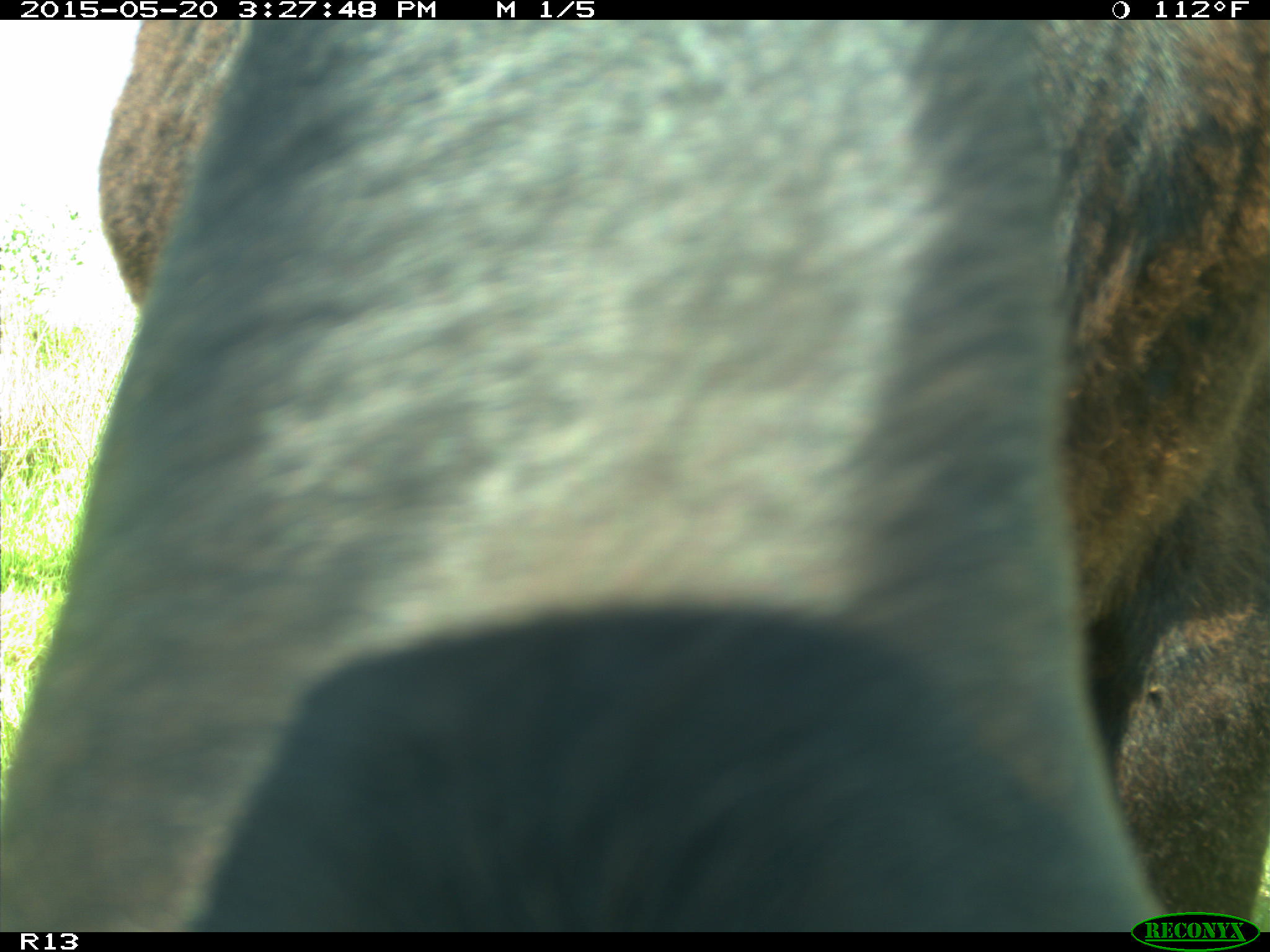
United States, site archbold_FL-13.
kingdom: Animalia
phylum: Chordata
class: Mammalia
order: Artiodactyla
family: Bovidae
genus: Bos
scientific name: Bos taurus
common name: domestic cow